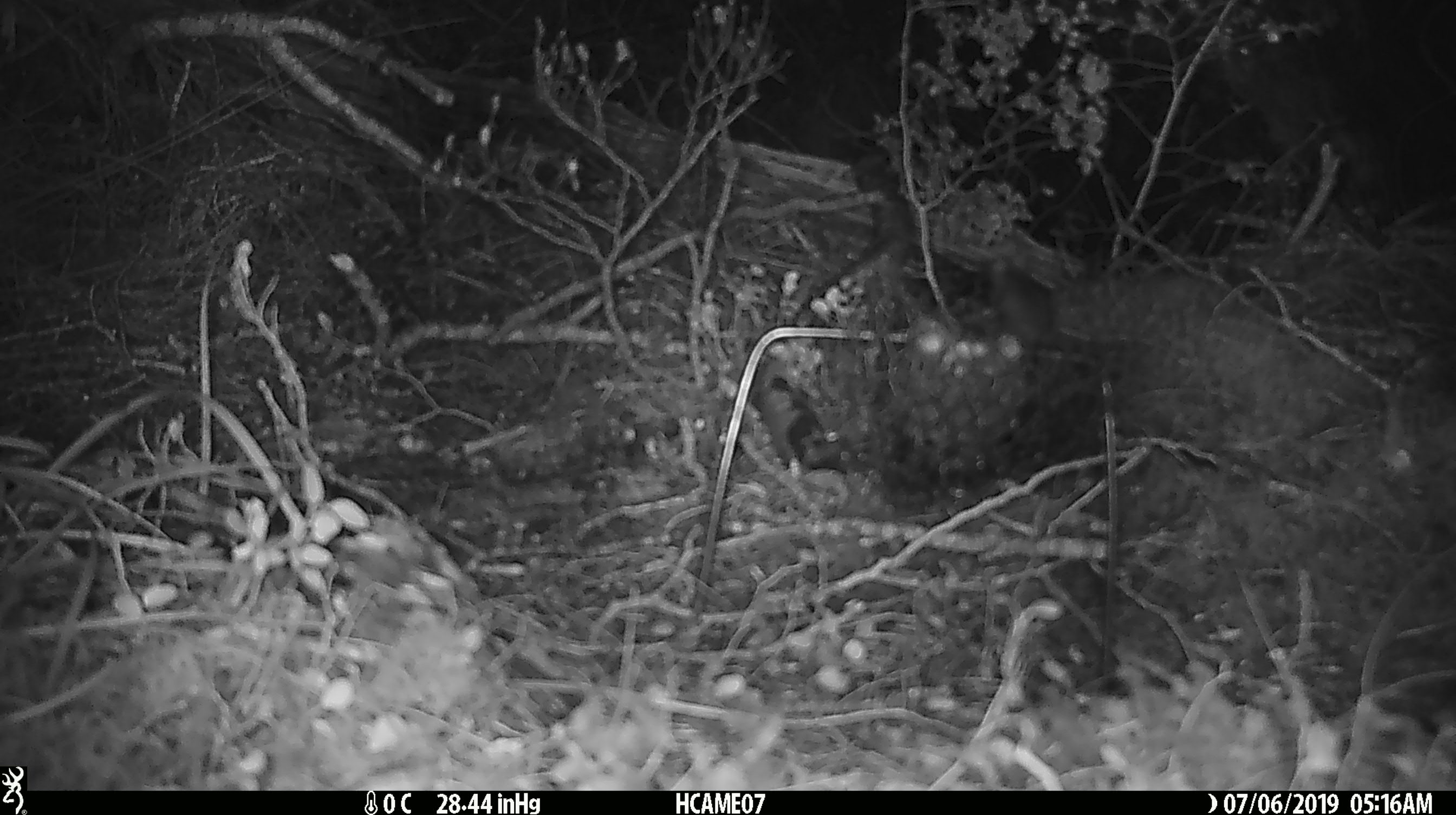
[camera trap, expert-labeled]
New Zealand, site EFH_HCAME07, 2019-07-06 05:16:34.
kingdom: Animalia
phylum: Chordata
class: Mammalia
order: Rodentia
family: Muridae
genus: Mus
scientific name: Mus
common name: mouse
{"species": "mouse (Mus)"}